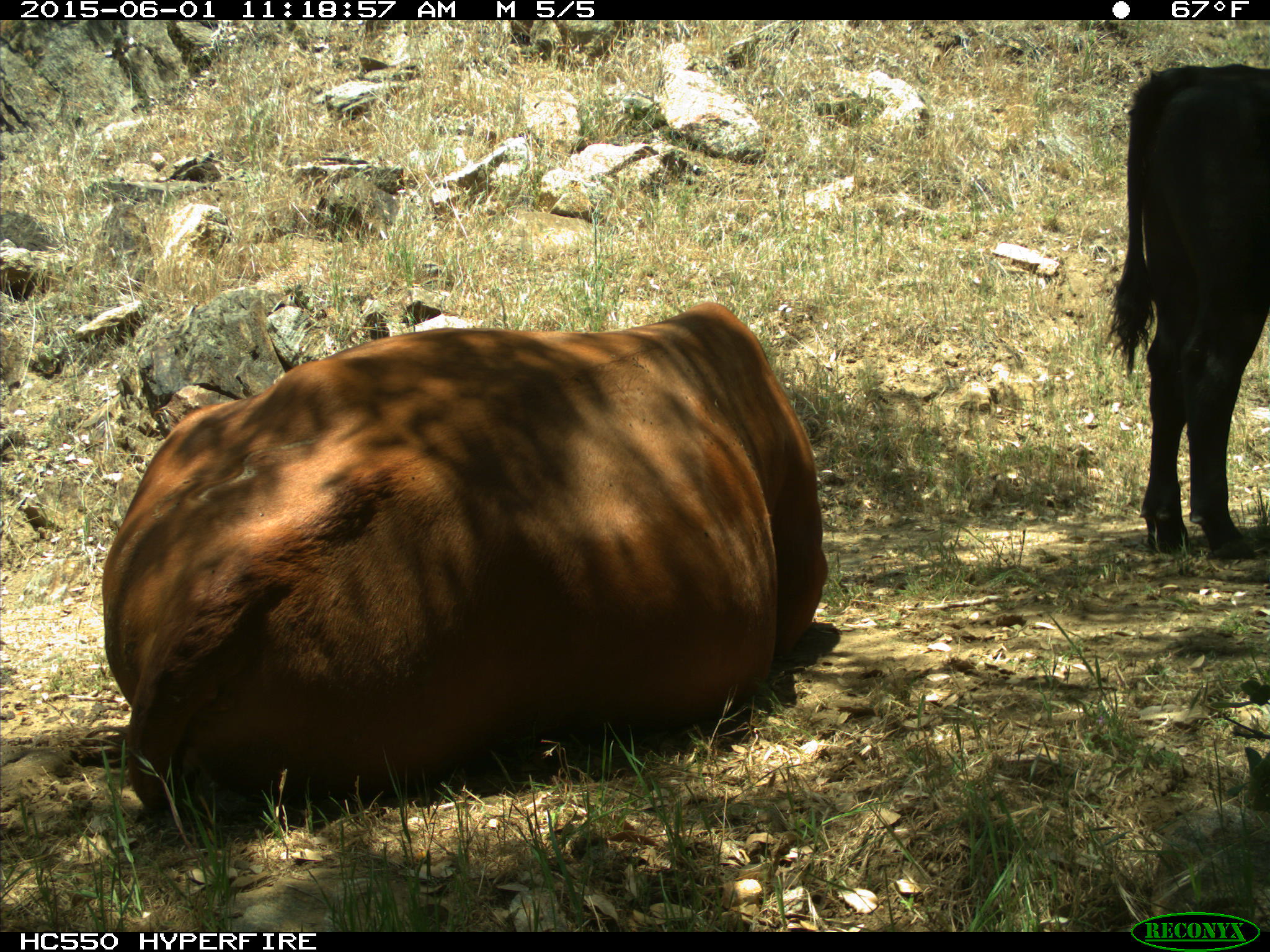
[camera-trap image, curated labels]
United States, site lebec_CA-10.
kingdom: Animalia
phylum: Chordata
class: Mammalia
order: Artiodactyla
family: Bovidae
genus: Bos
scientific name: Bos taurus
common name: domestic cow